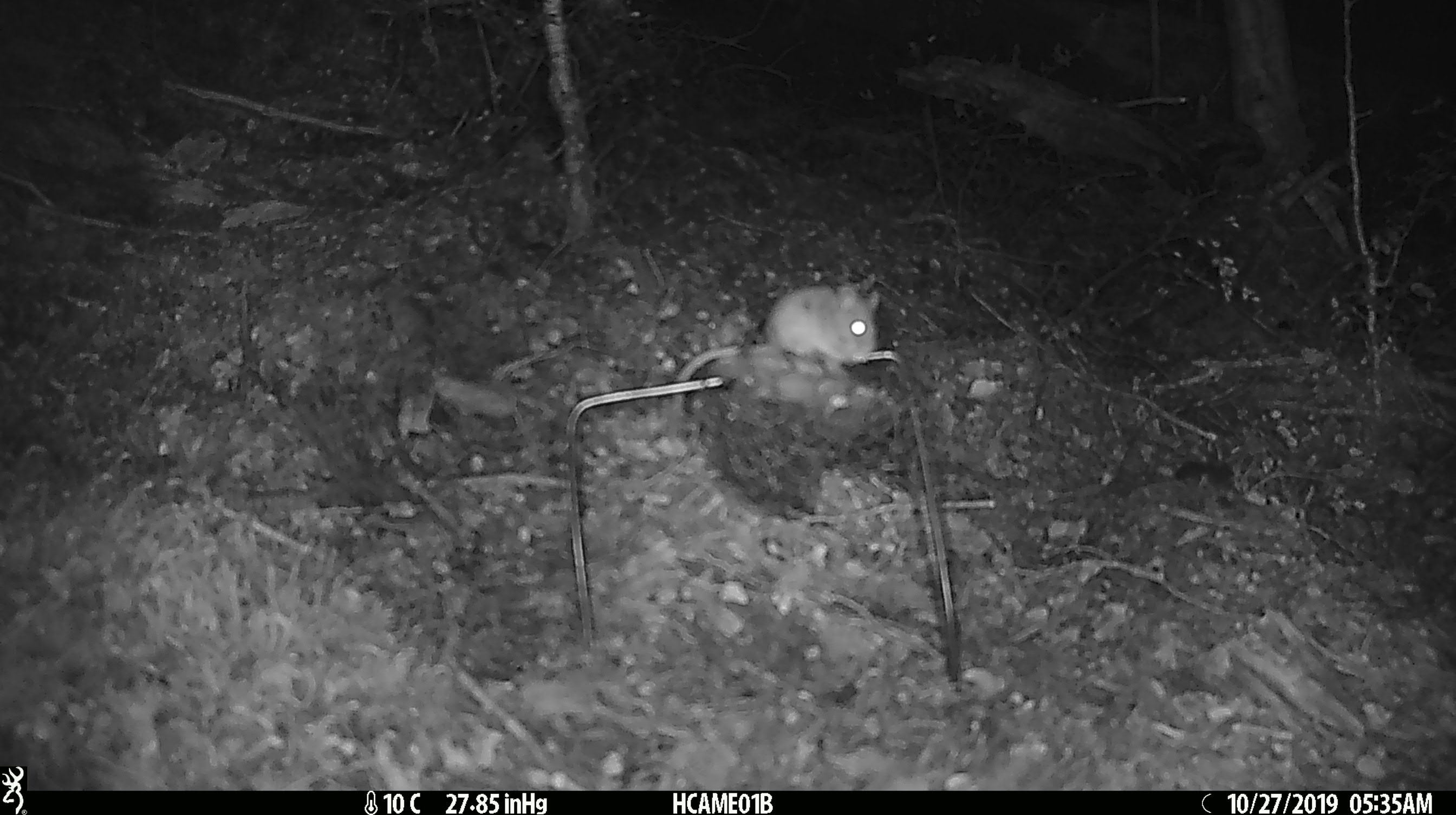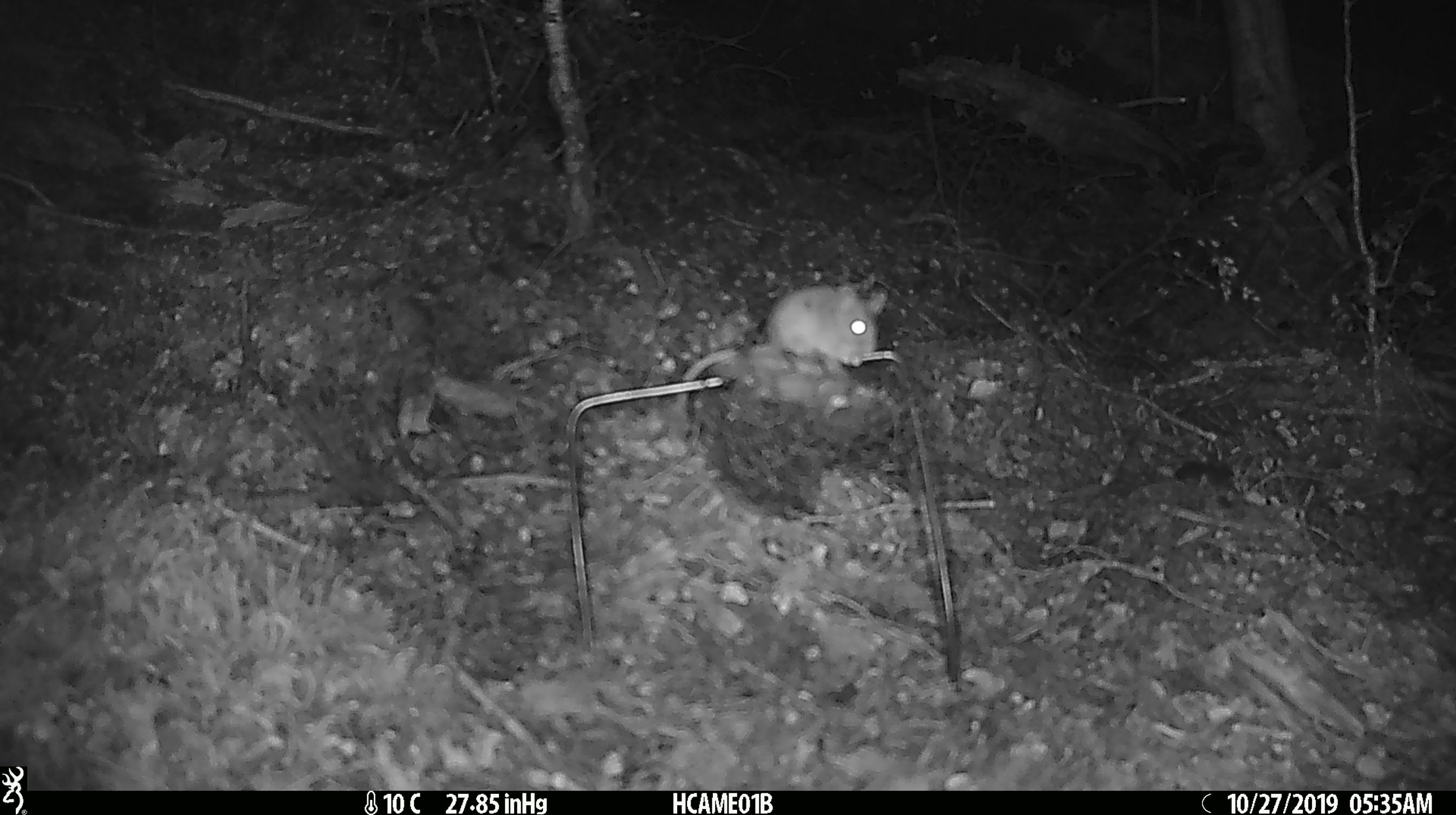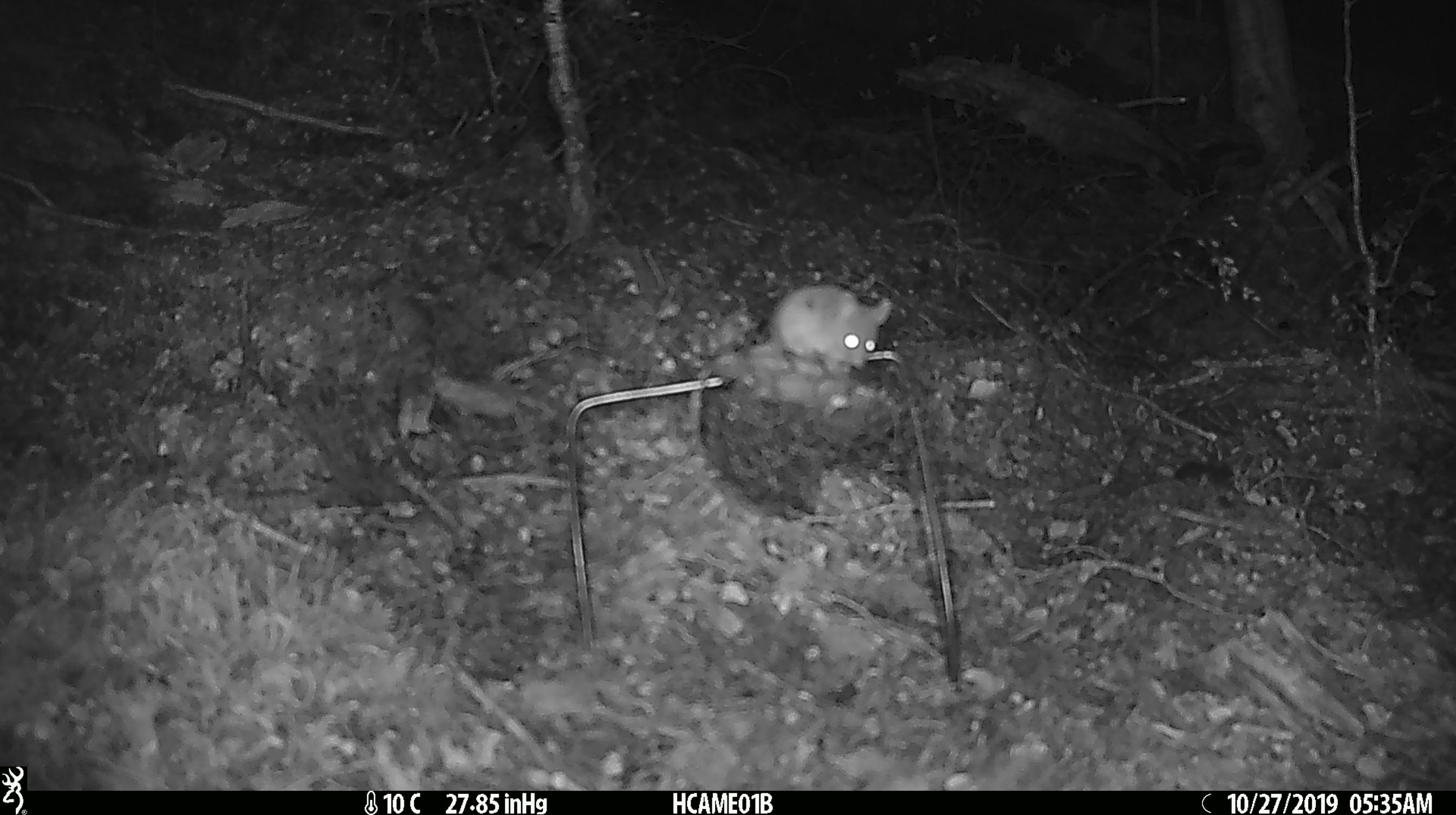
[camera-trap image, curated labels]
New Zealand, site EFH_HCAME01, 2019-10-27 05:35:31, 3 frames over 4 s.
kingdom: Animalia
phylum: Chordata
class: Mammalia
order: Rodentia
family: Muridae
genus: Mus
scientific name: Mus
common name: mouse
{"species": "mouse (Mus)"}